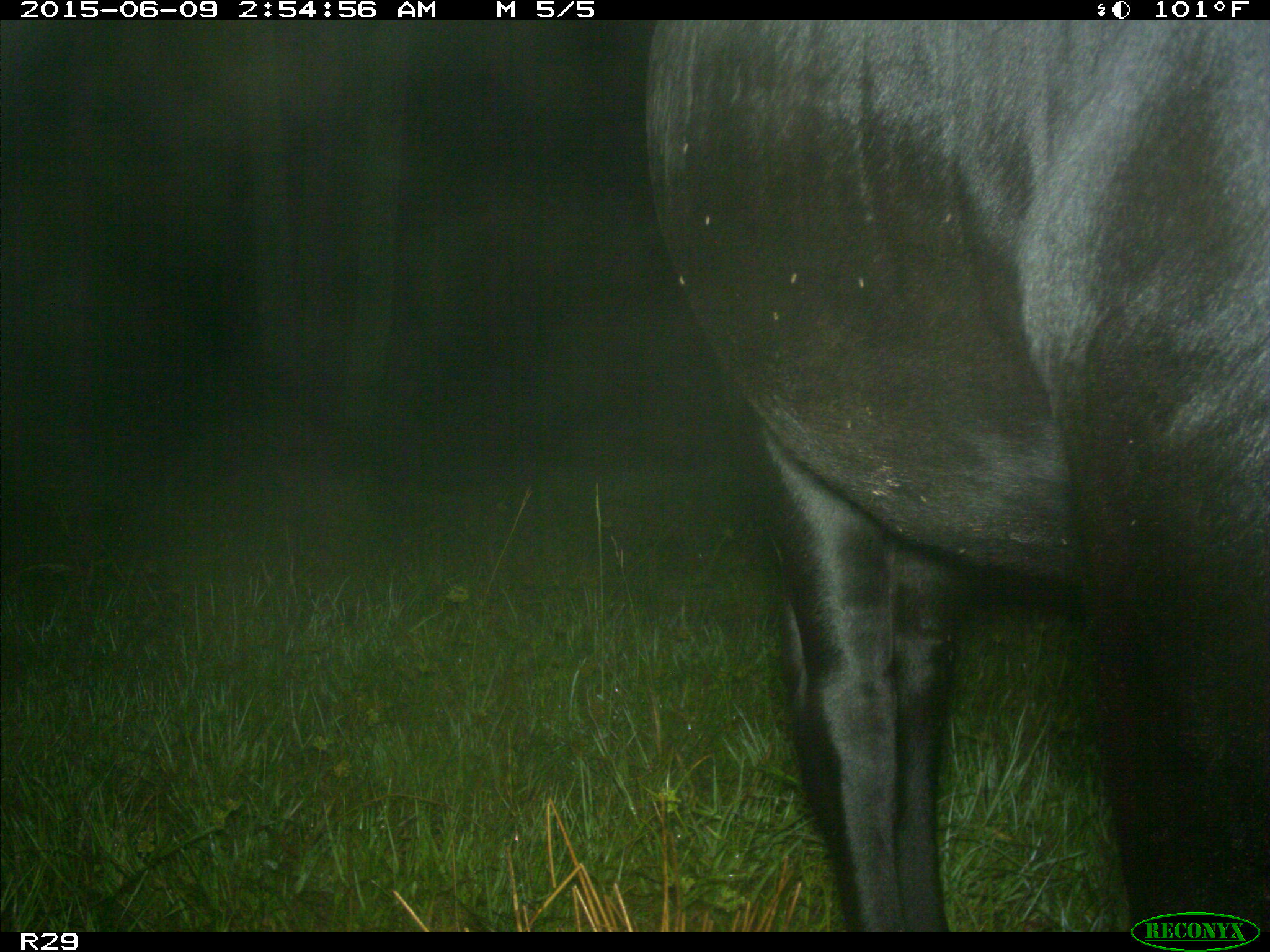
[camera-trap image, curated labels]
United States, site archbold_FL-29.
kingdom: Animalia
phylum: Chordata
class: Mammalia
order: Artiodactyla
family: Bovidae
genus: Bos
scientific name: Bos taurus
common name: domestic cow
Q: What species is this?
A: Bos taurus (domestic cow).